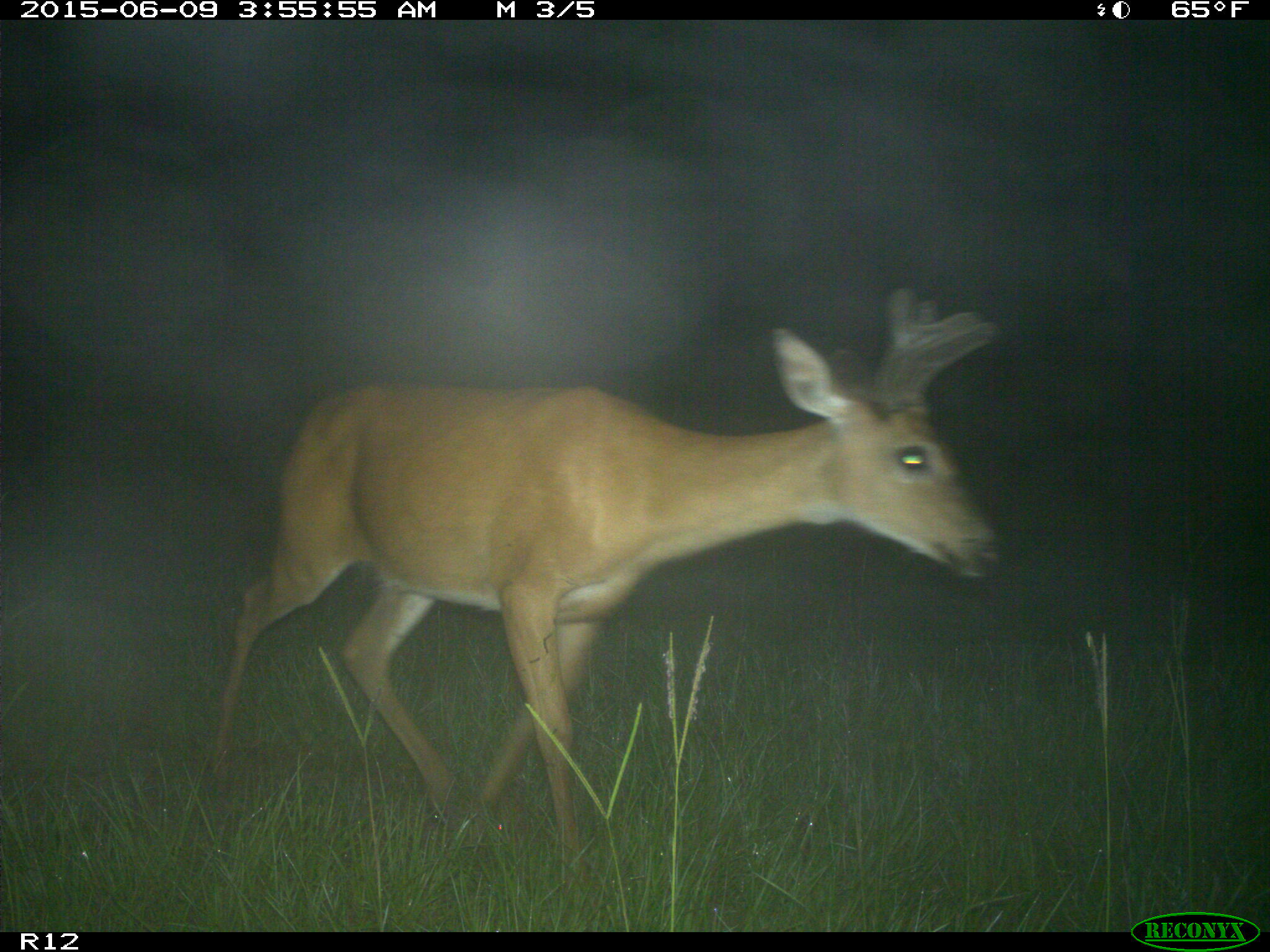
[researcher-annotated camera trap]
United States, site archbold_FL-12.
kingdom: Animalia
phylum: Chordata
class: Mammalia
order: Artiodactyla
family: Cervidae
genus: Odocoileus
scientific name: Odocoileus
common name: deer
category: unidentified deer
Unidentified deer (deer) (Odocoileus).